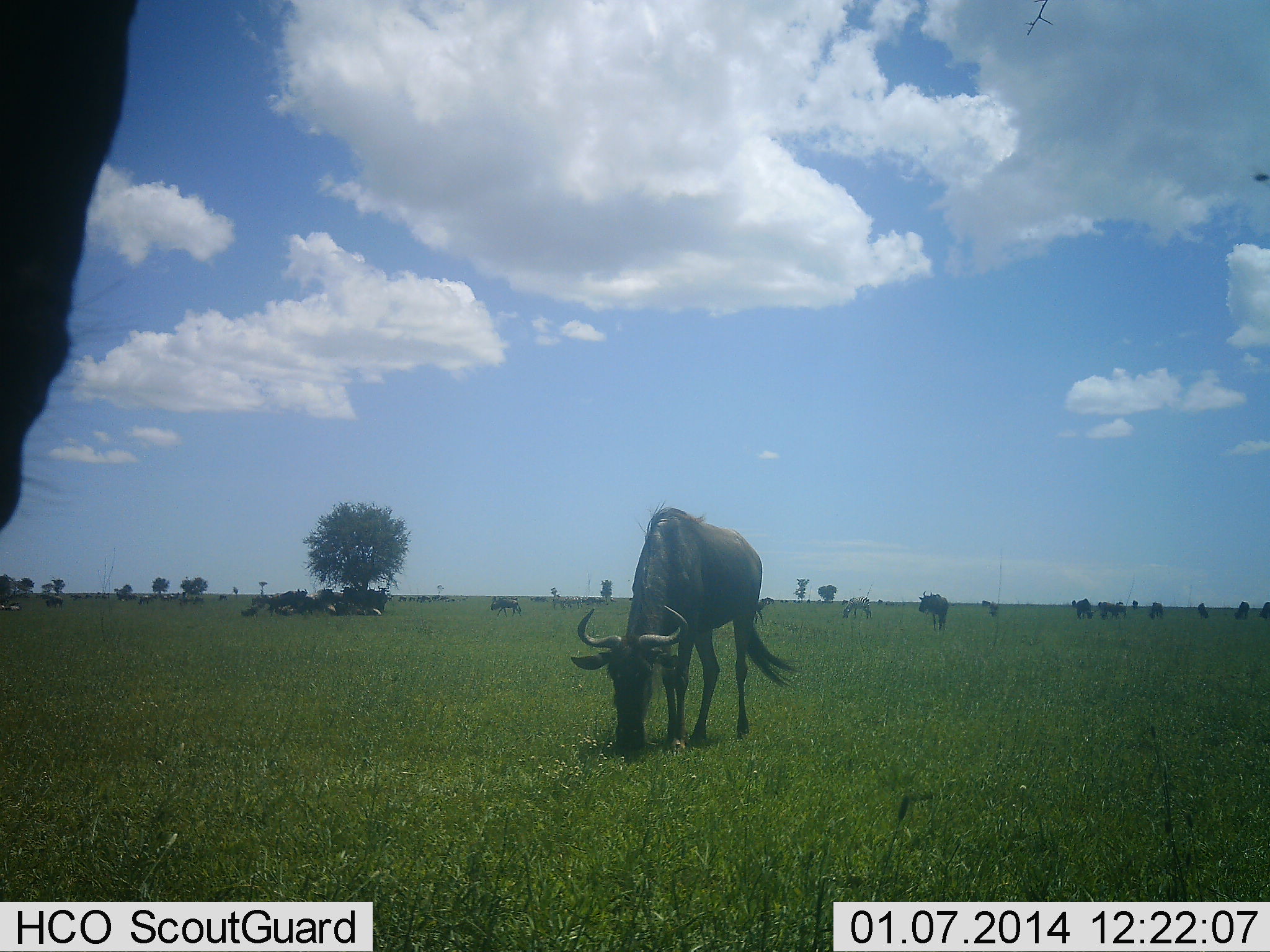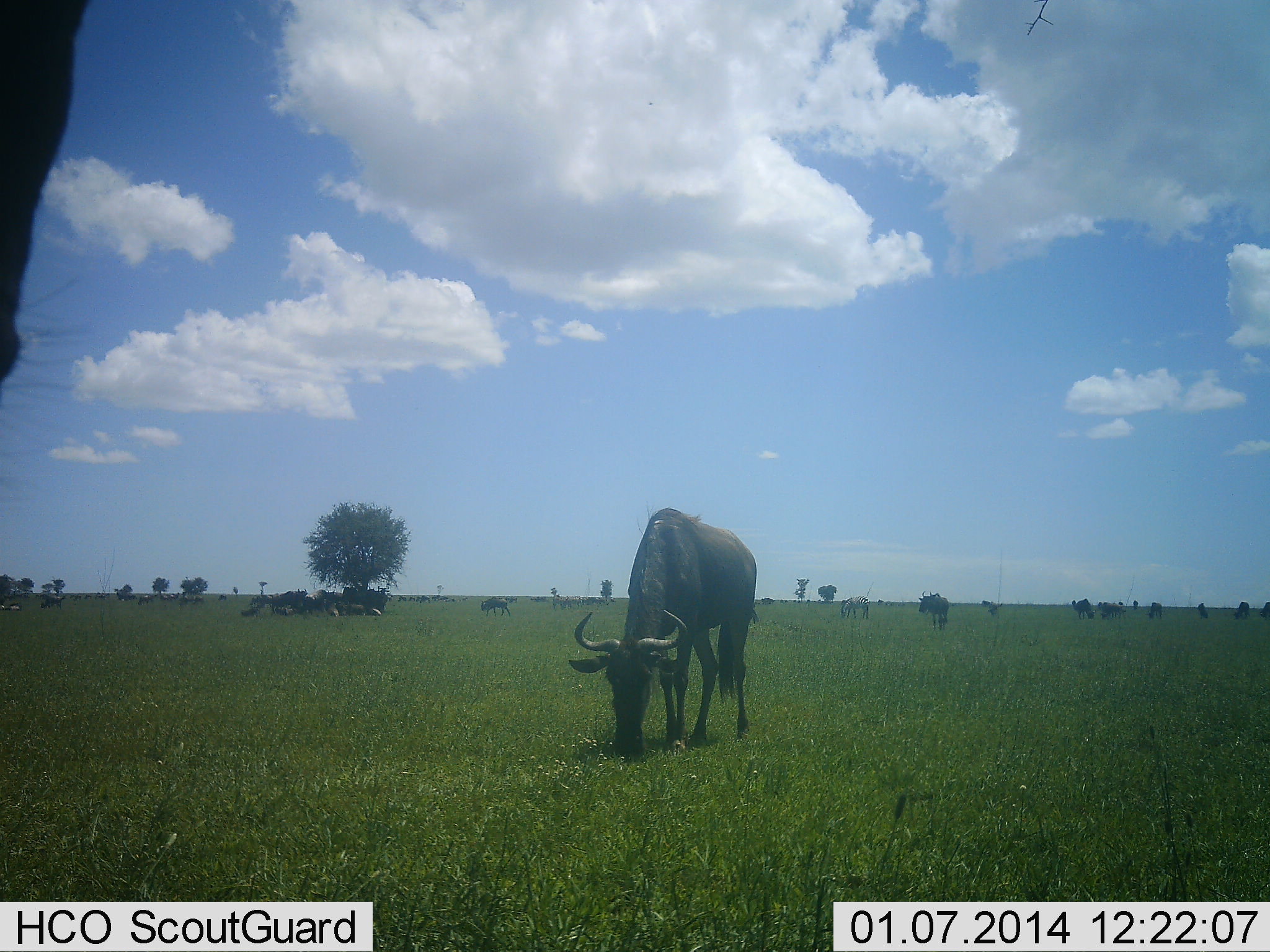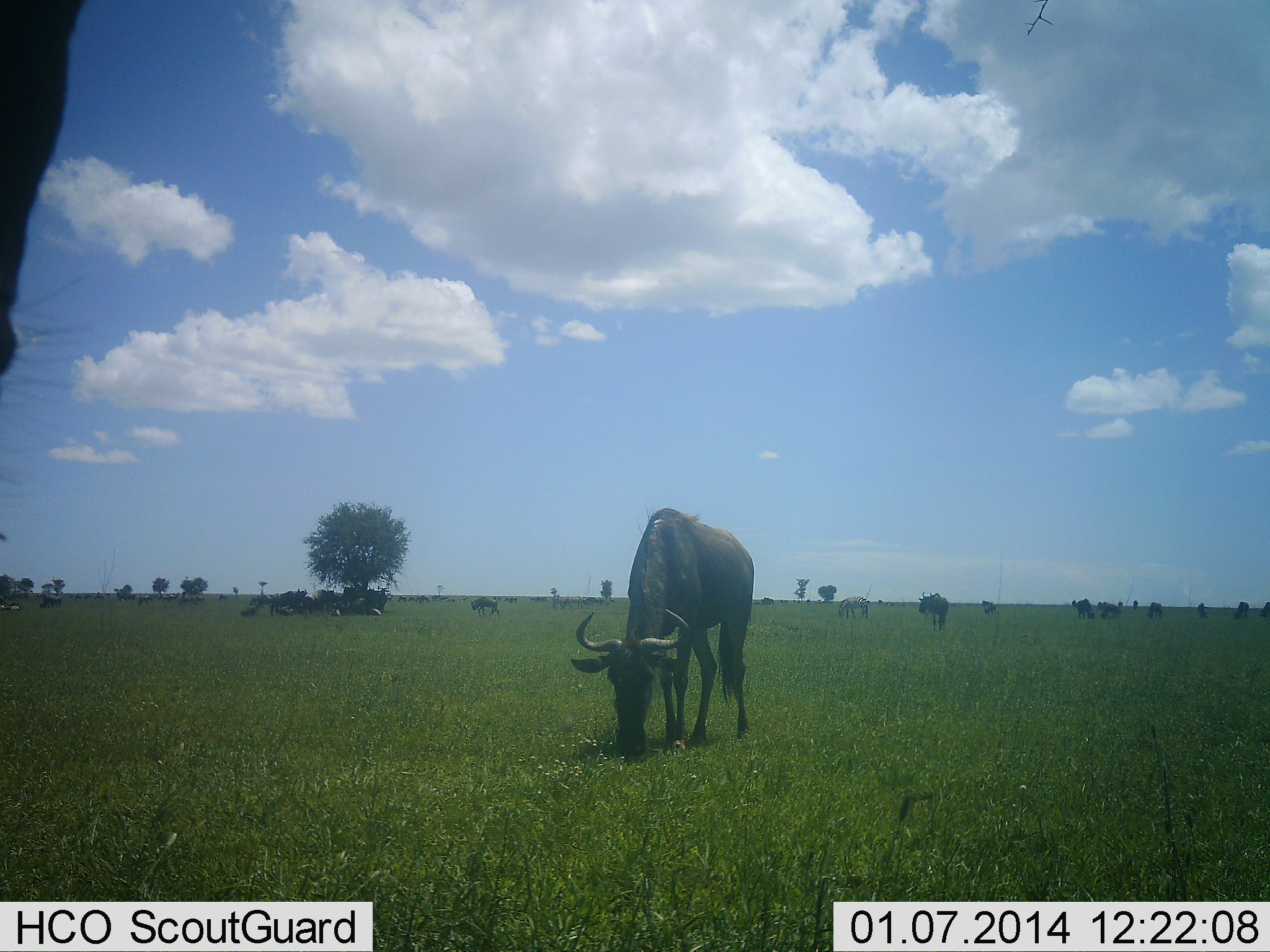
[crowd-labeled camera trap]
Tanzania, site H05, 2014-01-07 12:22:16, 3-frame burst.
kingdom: Animalia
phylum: Chordata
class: Mammalia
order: Artiodactyla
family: Bovidae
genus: Connochaetes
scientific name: Connochaetes taurinus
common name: blue wildebeest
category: wildebeest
Wildebeest (blue wildebeest) (Connochaetes taurinus), count 11-50. Behavior (volunteer vote fractions): standing 45%, resting 36%, moving 45%, interacting 0%. Young present (vote fraction): 0%. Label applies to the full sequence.